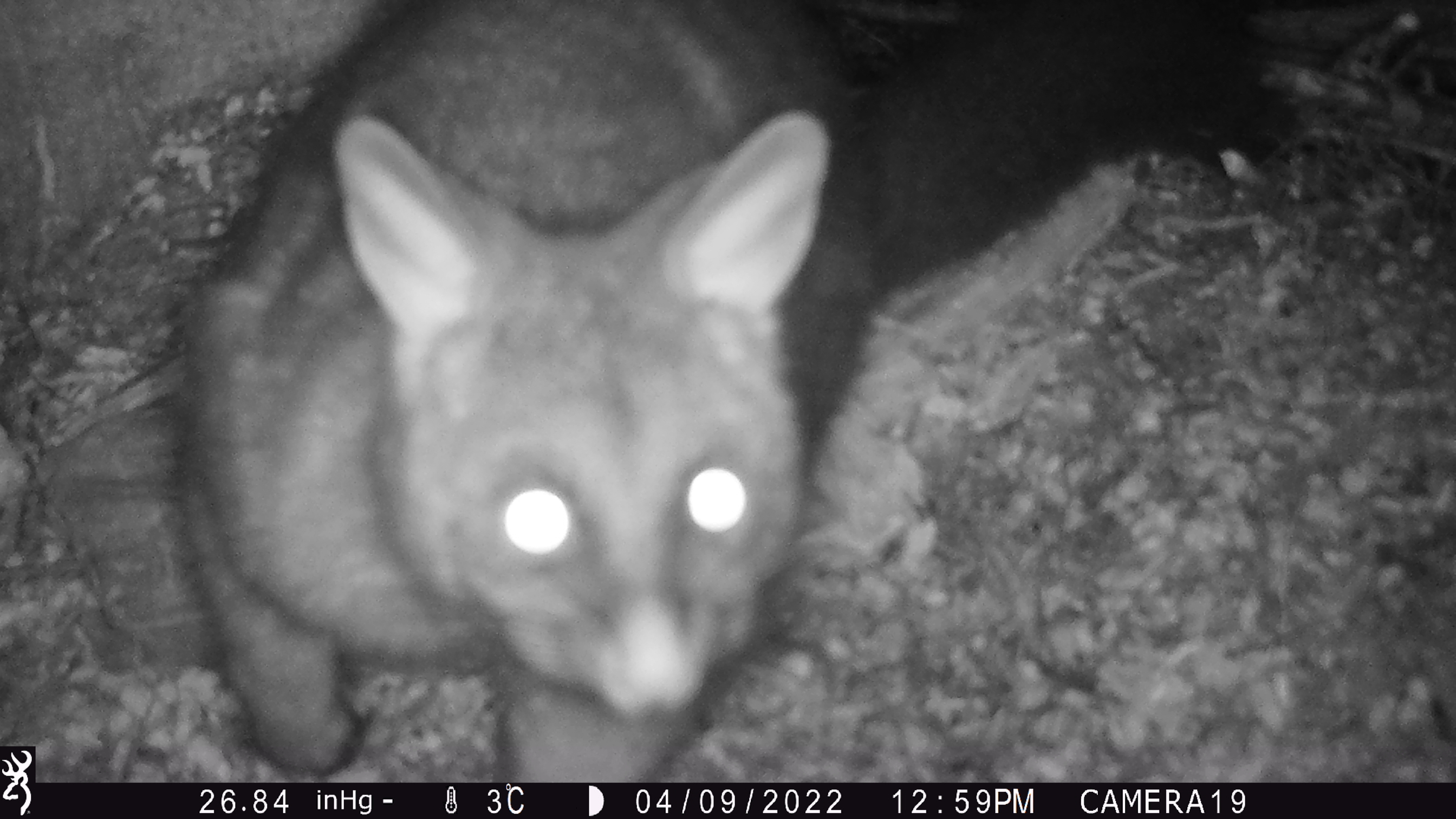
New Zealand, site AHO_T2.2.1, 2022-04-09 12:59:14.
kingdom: Animalia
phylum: Chordata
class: Mammalia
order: Diprotodontia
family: Phalangeridae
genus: Trichosurus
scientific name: Trichosurus vulpecula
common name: common brushtail possum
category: possum